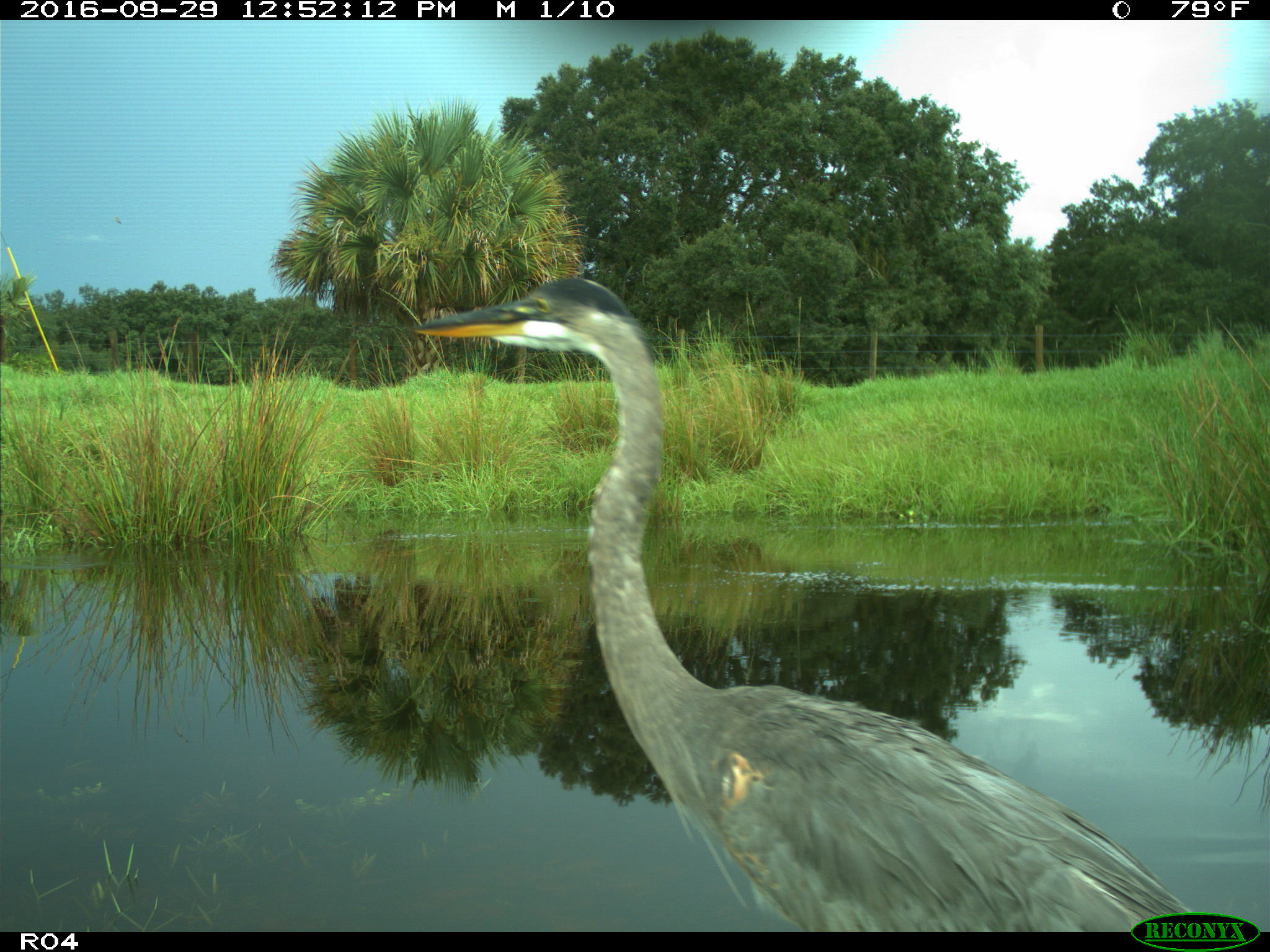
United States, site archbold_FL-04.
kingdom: Animalia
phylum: Chordata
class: Aves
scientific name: Aves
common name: birds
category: unidentified bird